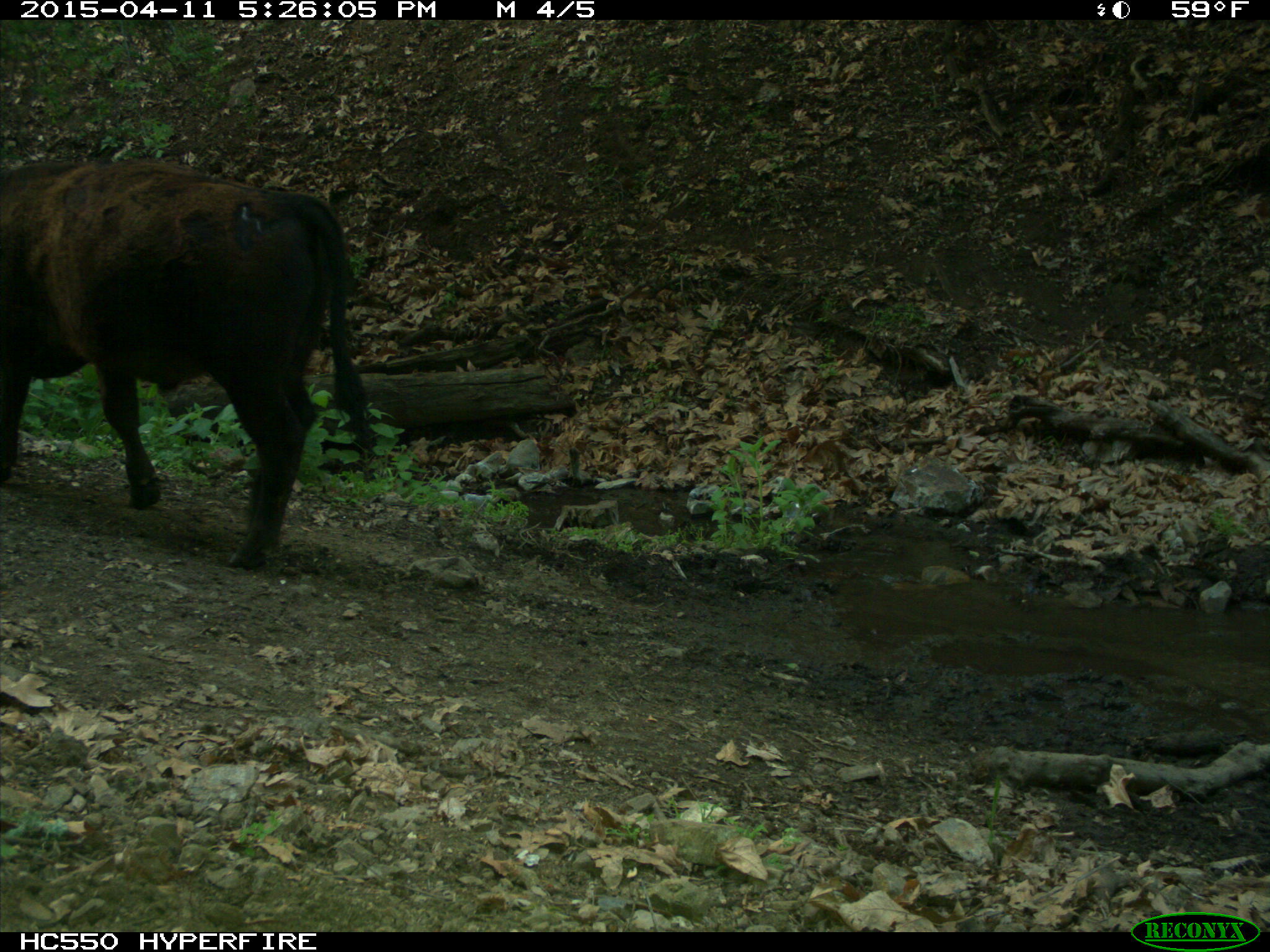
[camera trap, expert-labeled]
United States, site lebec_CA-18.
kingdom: Animalia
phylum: Chordata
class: Mammalia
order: Artiodactyla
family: Bovidae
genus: Bos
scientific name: Bos taurus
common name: domestic cow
Bos taurus (domestic cow).